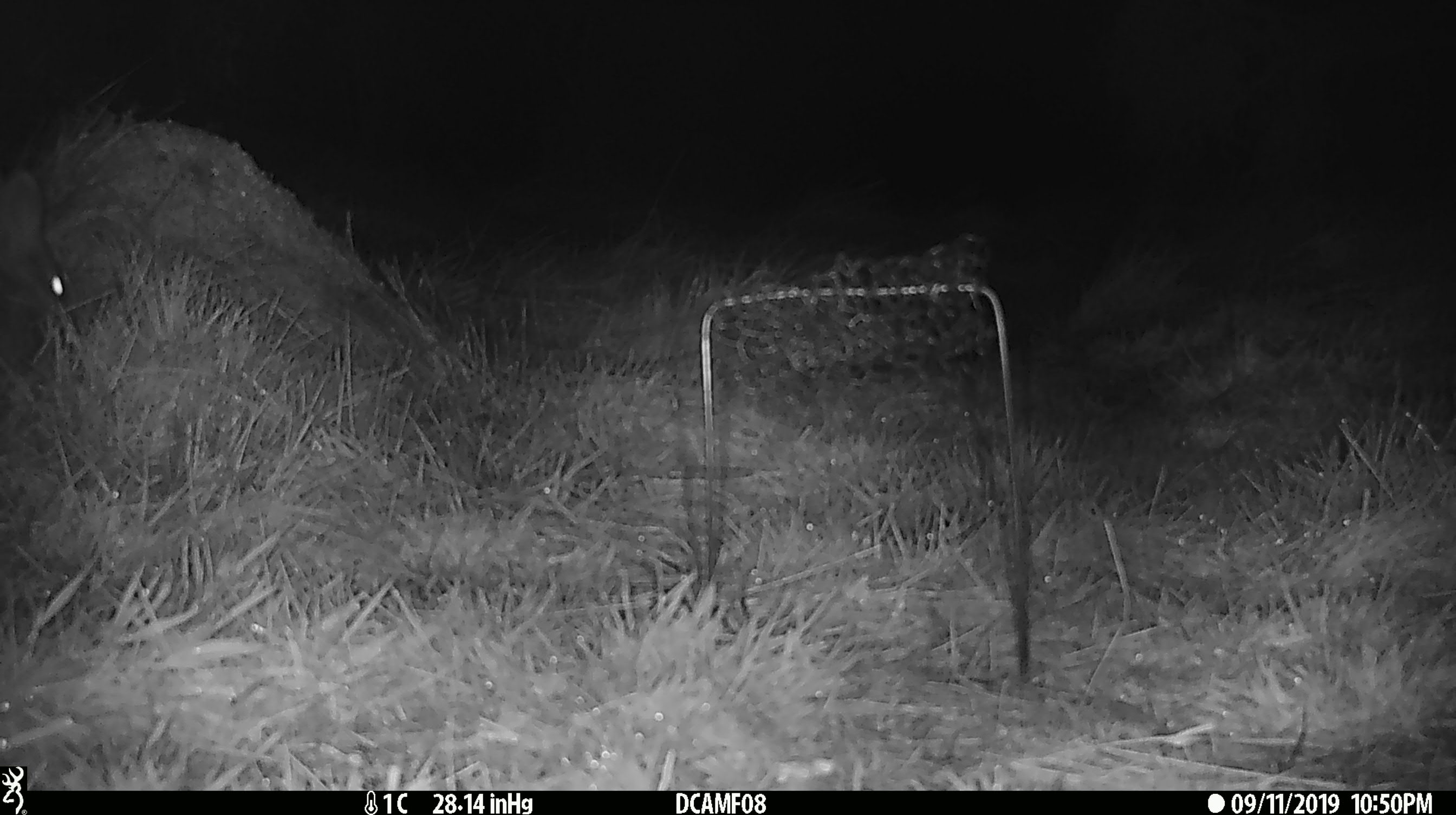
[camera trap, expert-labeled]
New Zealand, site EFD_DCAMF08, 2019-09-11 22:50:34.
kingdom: Animalia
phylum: Chordata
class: Mammalia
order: Eulipotyphla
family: Erinaceidae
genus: Erinaceus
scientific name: Erinaceus europaeus europaeus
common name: european hedgehog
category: hedgehog